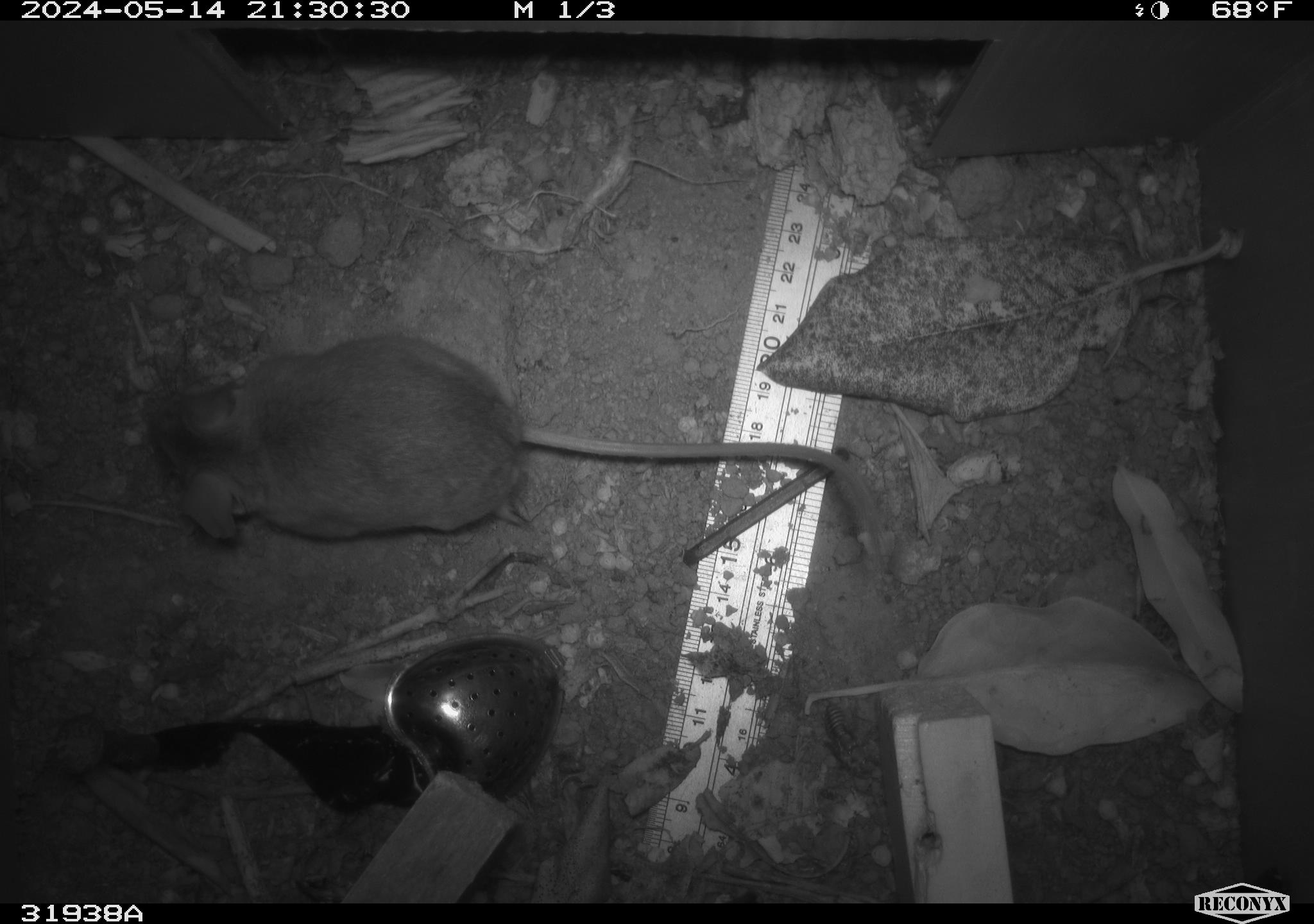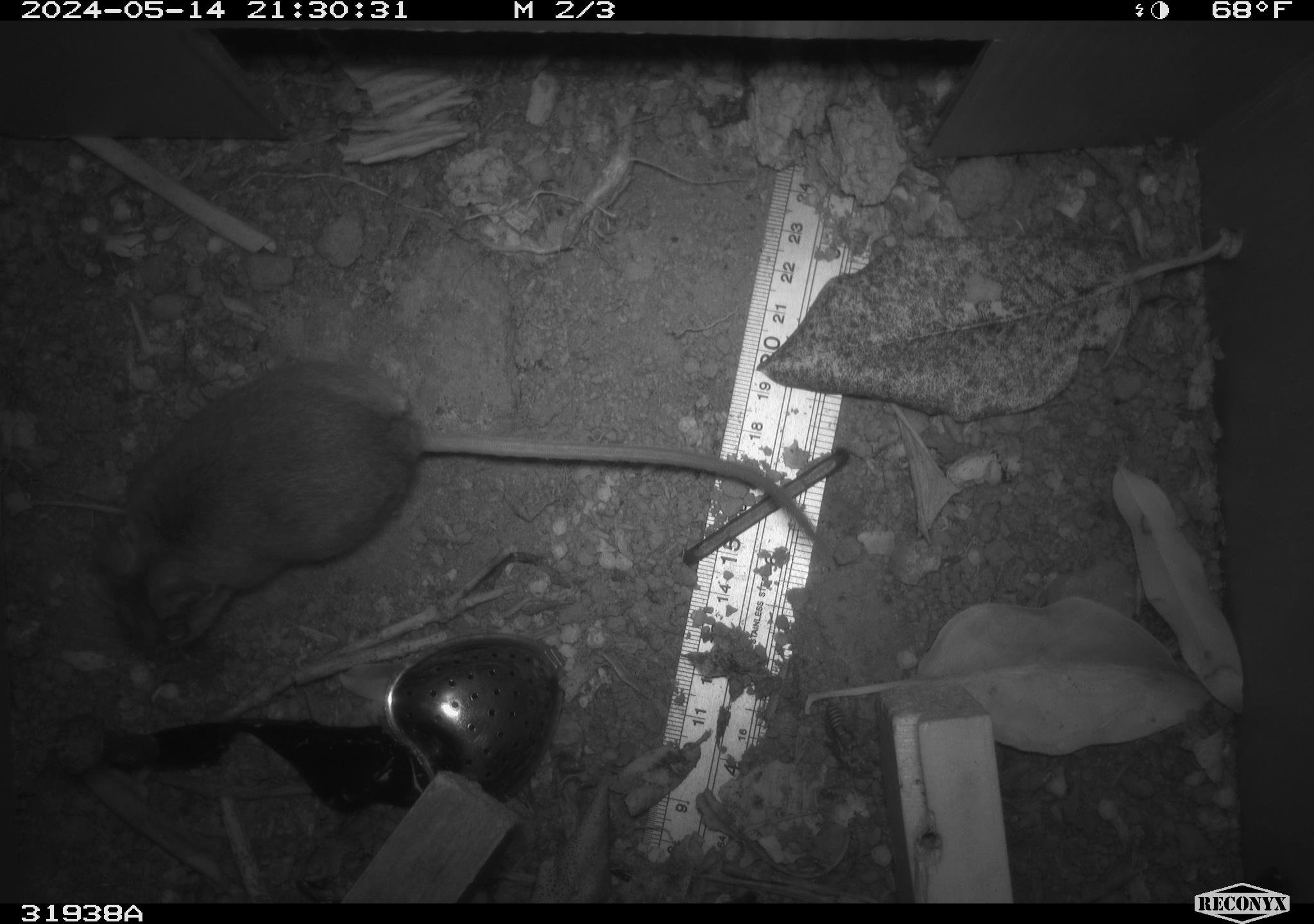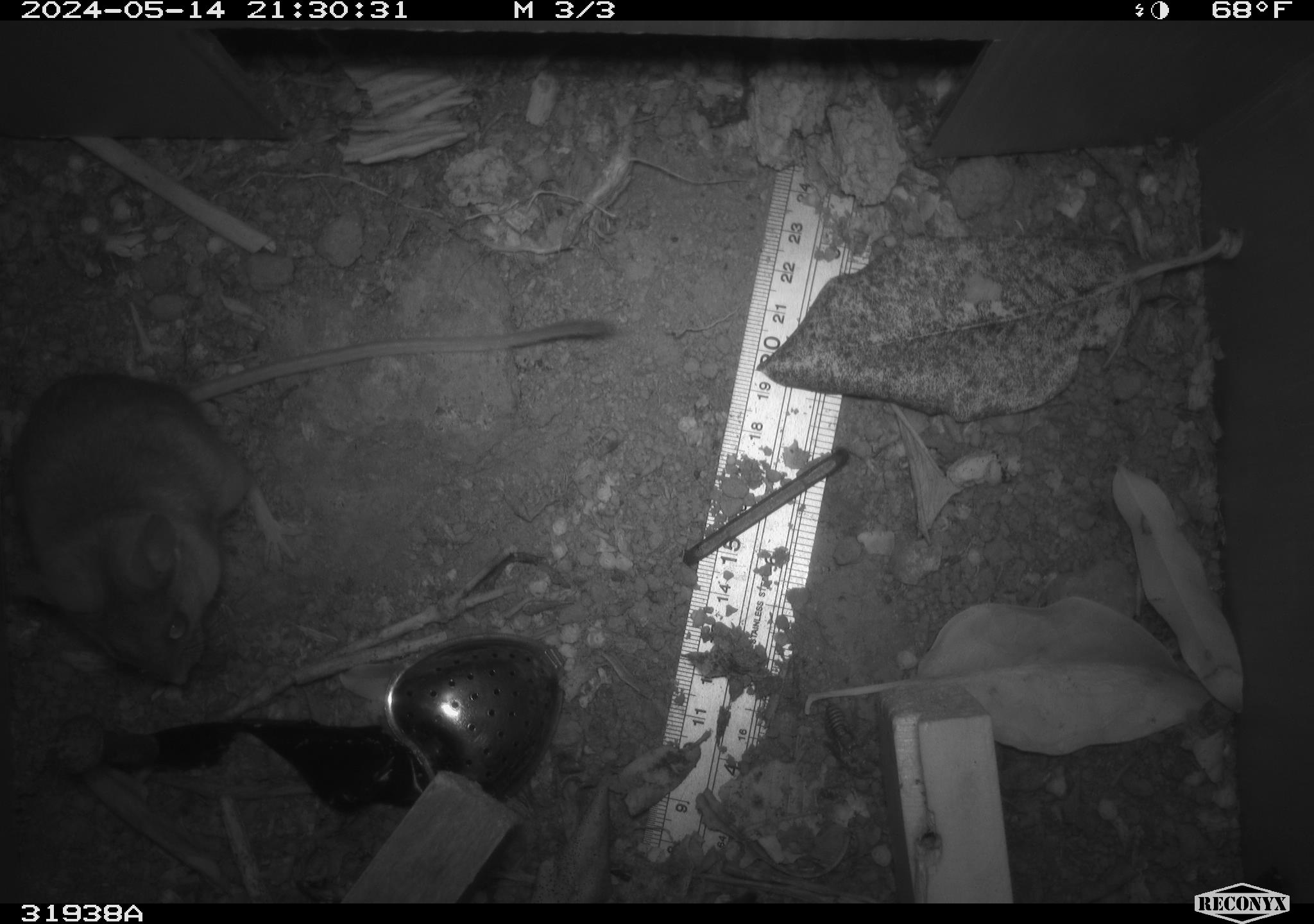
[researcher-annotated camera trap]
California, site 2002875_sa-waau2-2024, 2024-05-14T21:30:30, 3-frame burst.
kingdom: Animalia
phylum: Chordata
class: Mammalia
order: Rodentia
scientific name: Rodentia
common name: rodent